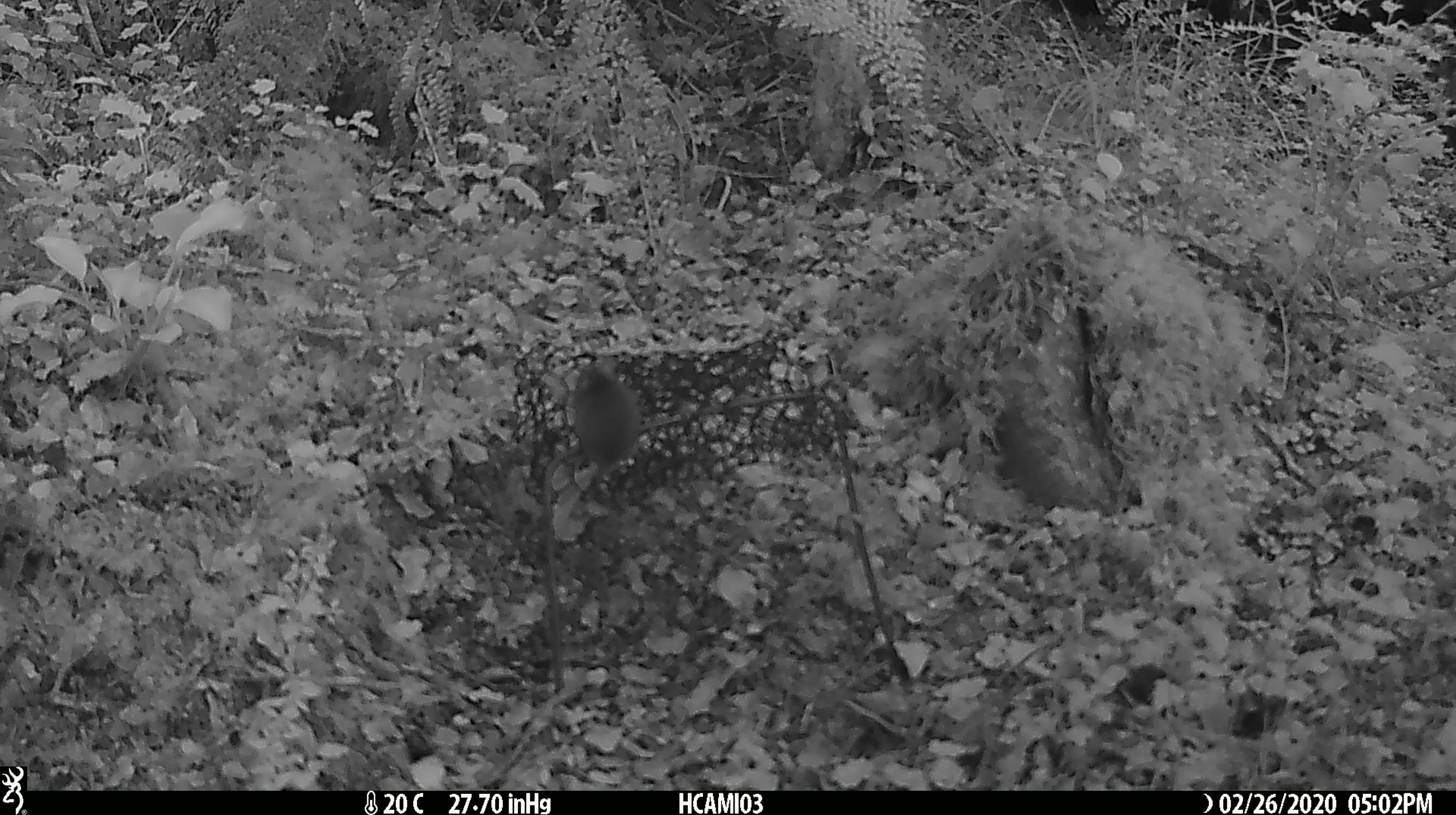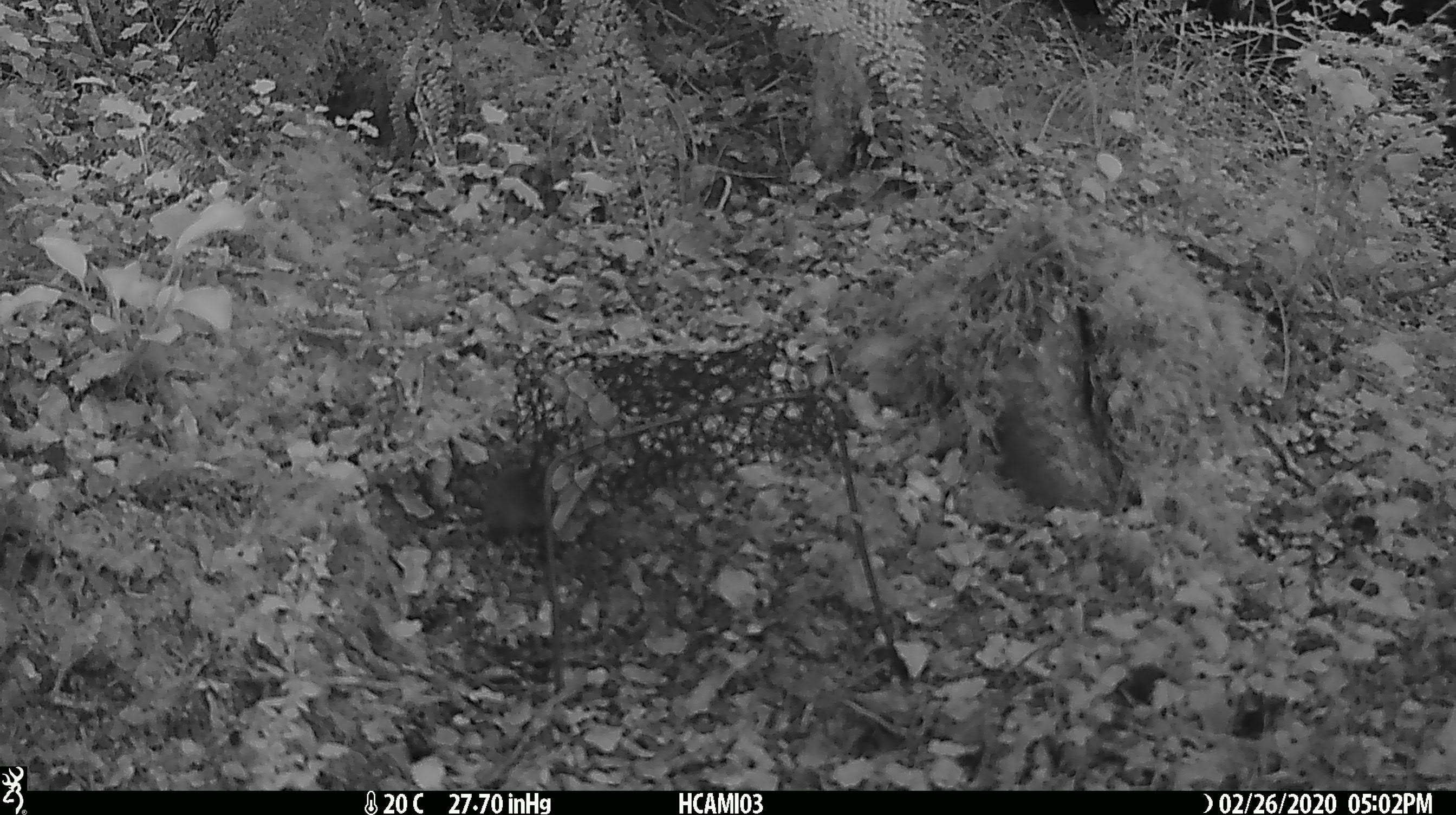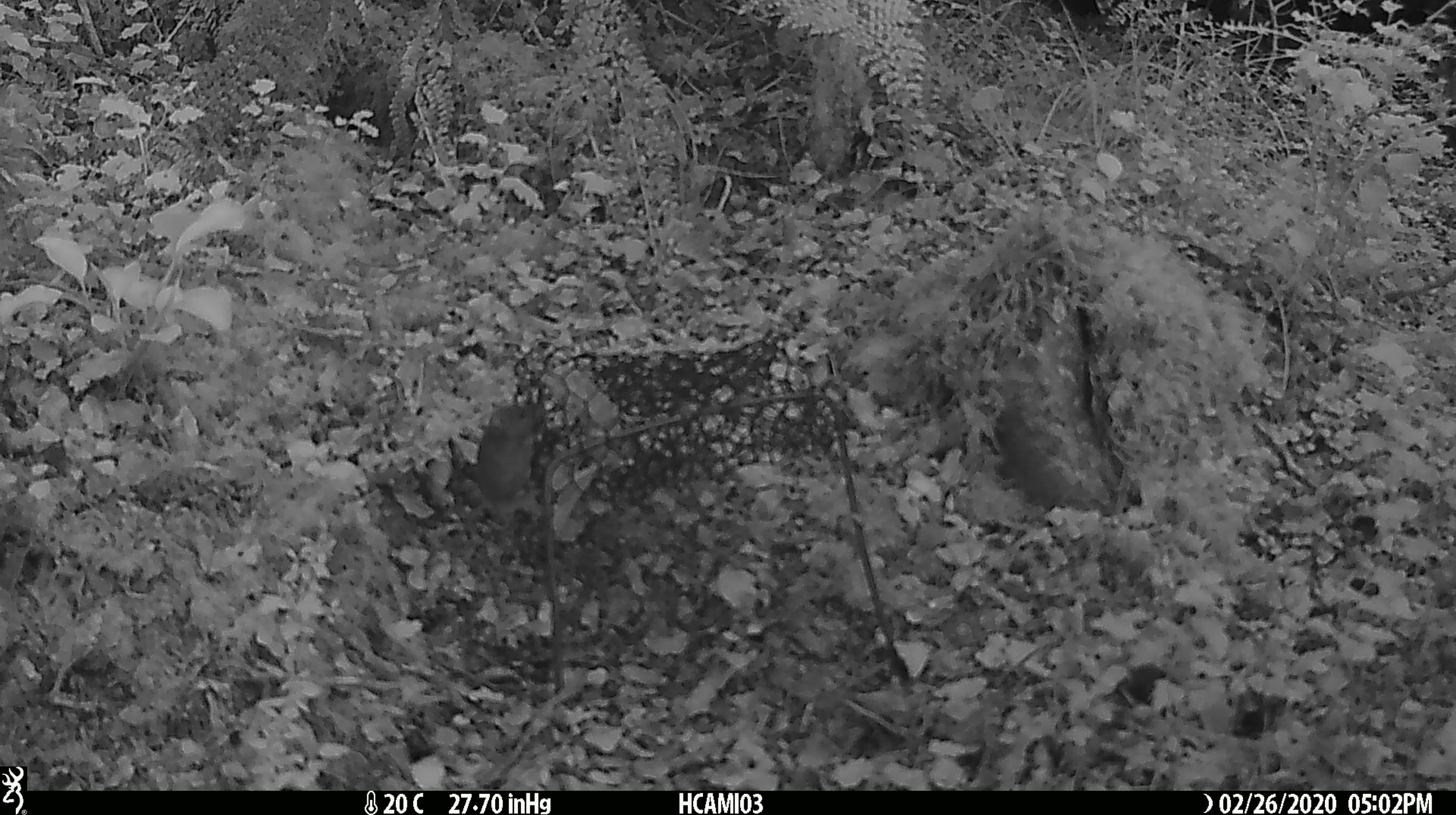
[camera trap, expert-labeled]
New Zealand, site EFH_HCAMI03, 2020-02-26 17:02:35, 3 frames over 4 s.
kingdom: Animalia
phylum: Chordata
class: Mammalia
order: Rodentia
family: Muridae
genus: Mus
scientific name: Mus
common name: mouse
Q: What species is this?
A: Mouse (Mus).